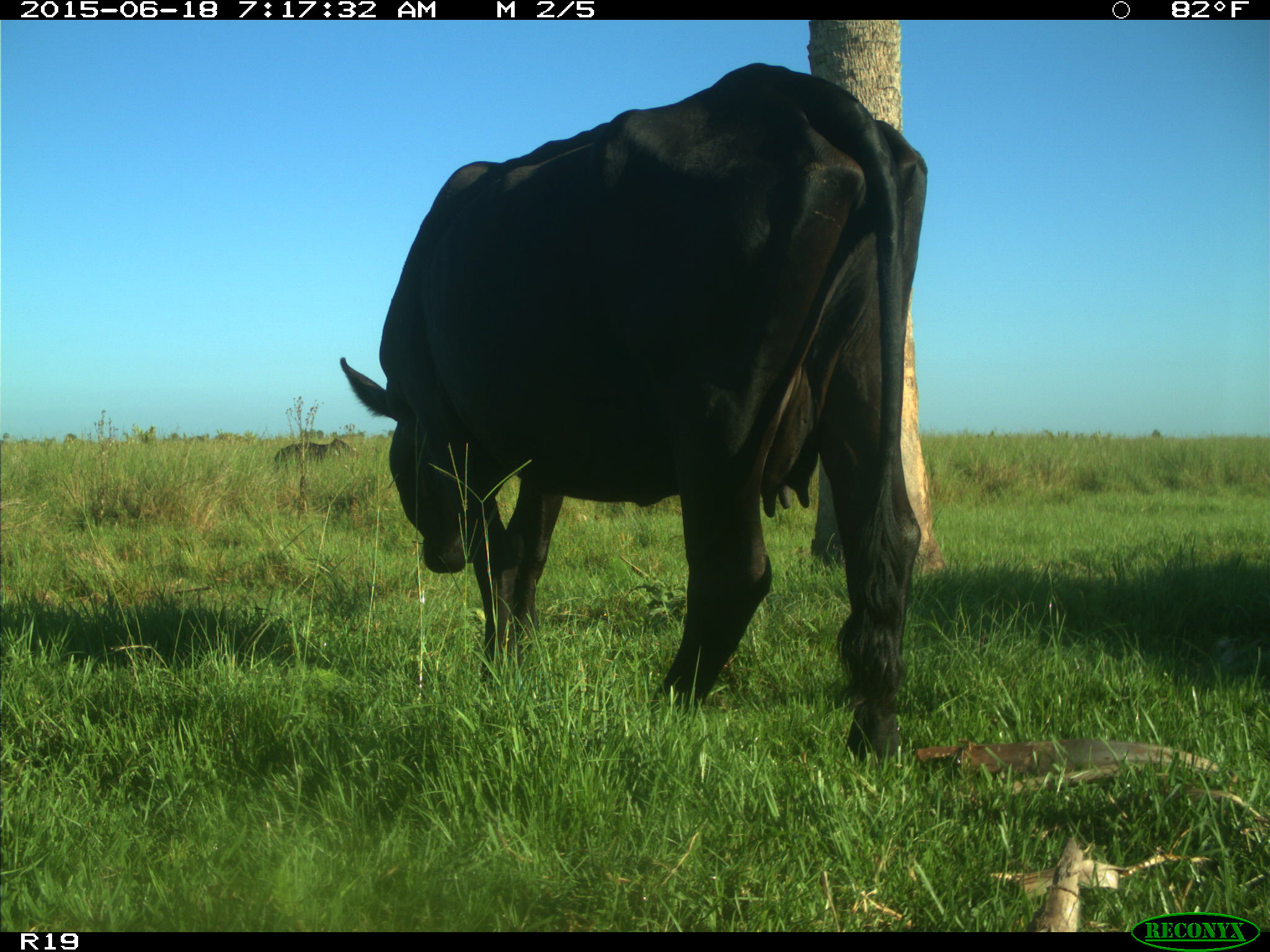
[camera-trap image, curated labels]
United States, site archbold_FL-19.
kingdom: Animalia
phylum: Chordata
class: Mammalia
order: Artiodactyla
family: Bovidae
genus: Bos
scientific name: Bos taurus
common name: domestic cow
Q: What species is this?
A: Bos taurus (domestic cow).